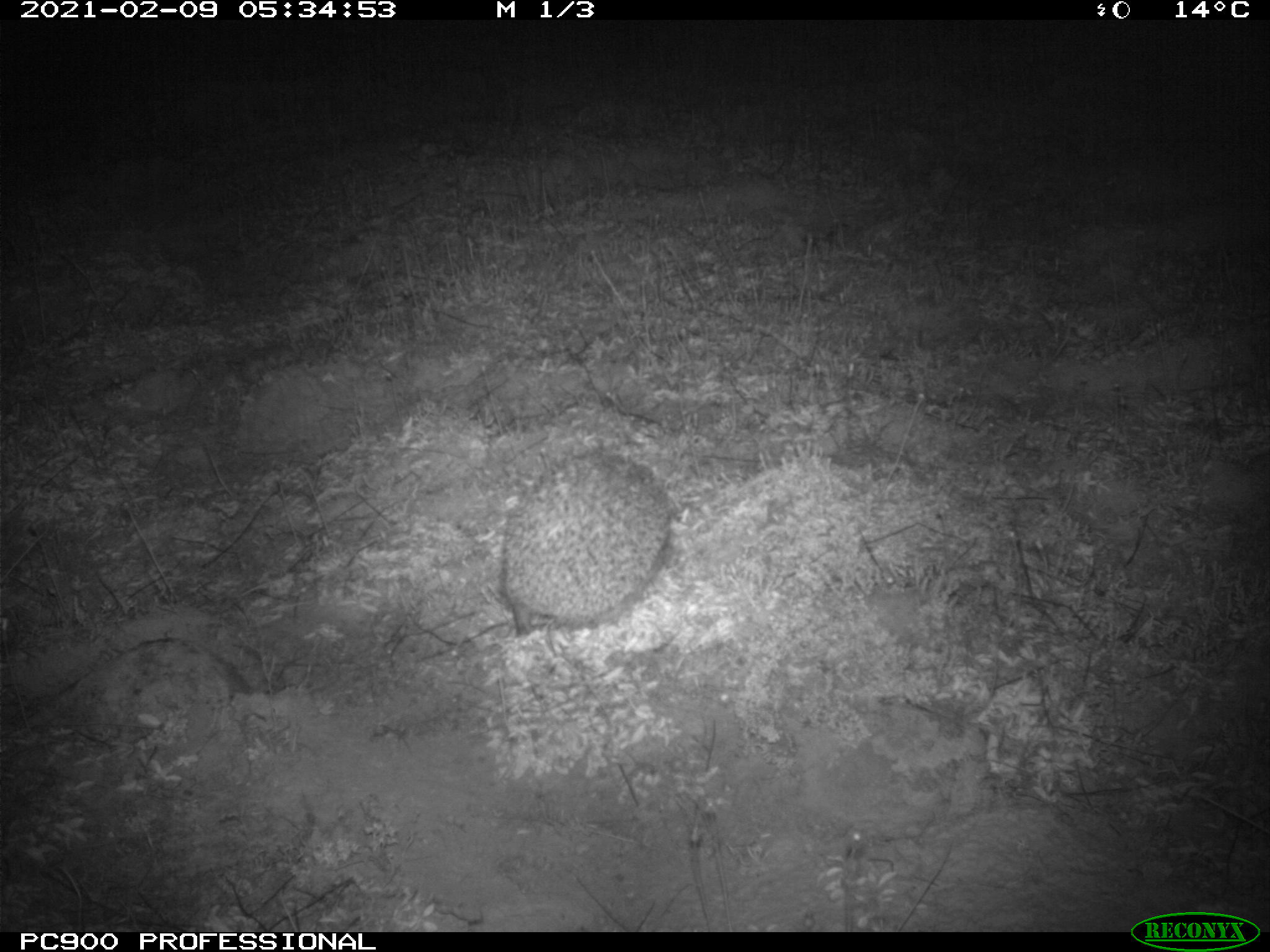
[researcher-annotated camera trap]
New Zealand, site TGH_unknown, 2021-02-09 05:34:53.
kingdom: Animalia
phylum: Chordata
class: Mammalia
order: Eulipotyphla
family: Erinaceidae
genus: Erinaceus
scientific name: Erinaceus europaeus europaeus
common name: european hedgehog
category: hedgehog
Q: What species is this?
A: Hedgehog (european hedgehog) (Erinaceus europaeus europaeus).